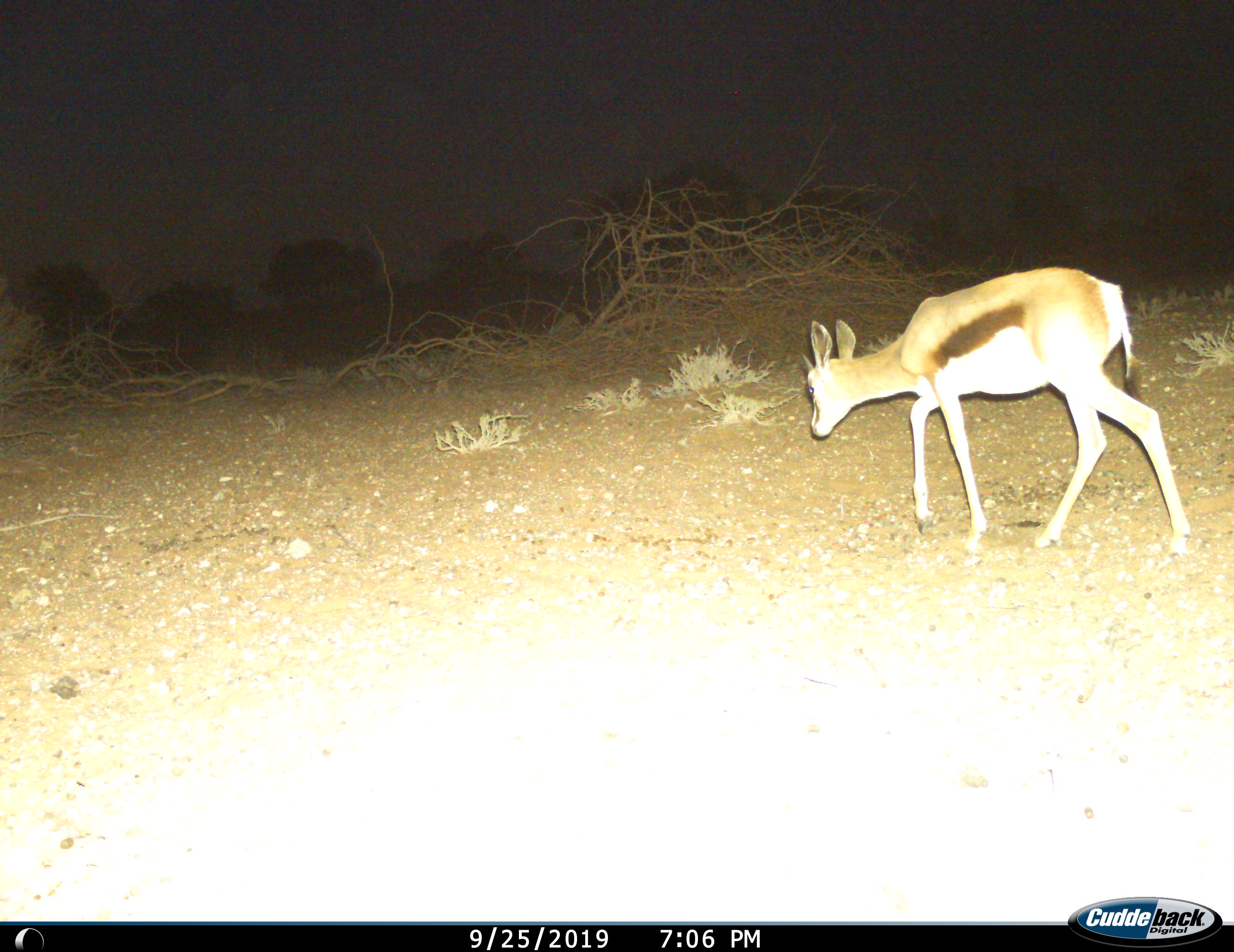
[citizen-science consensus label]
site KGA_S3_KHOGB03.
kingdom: Animalia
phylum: Chordata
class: Mammalia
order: Artiodactyla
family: Bovidae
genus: Antidorcas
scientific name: Antidorcas marsupialis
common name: springbok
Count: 1.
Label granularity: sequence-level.